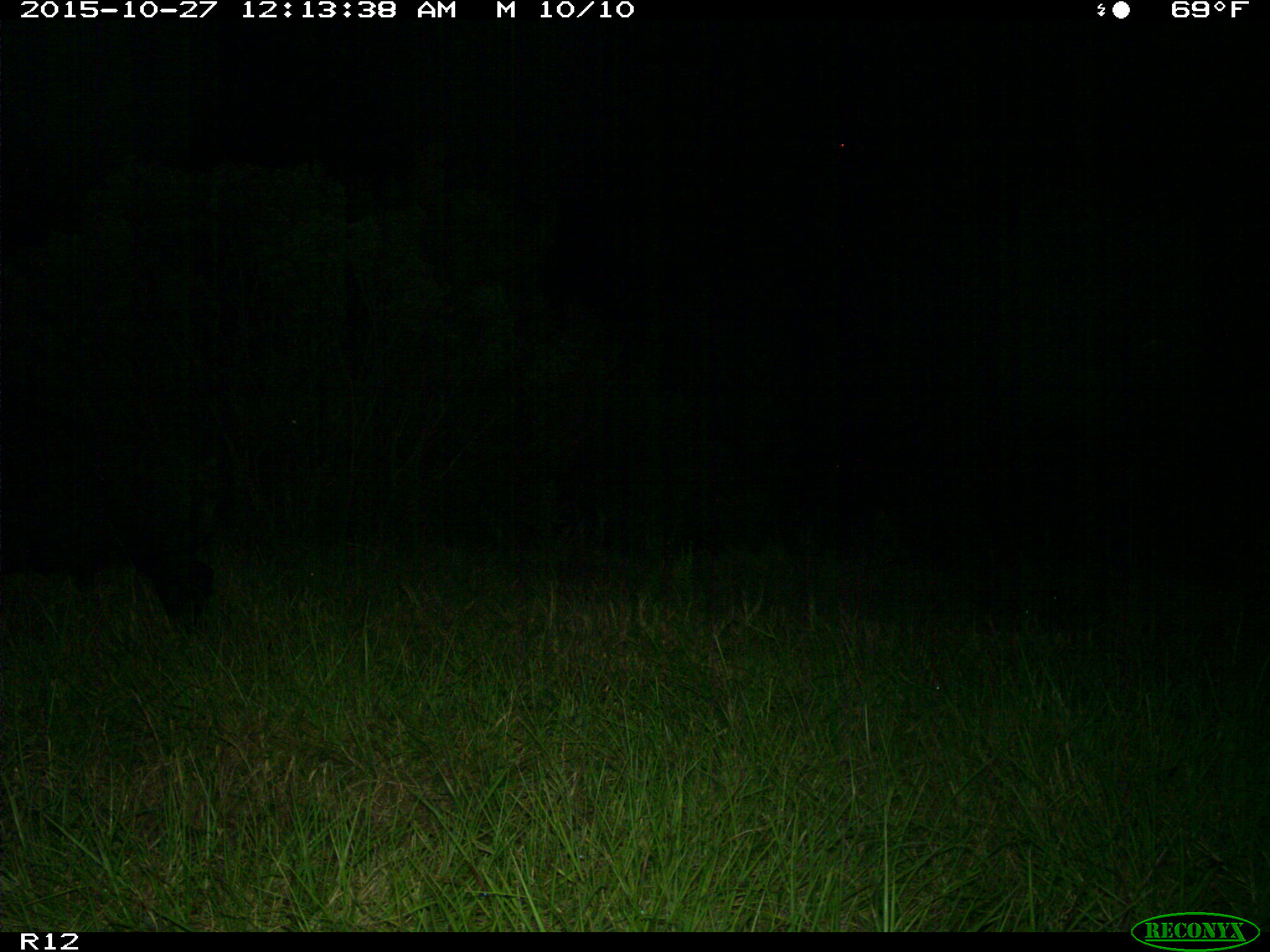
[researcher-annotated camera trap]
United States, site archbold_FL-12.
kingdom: Animalia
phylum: Chordata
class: Mammalia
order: Artiodactyla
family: Suidae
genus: Sus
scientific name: Sus scrofa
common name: wild boar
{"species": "Sus scrofa (wild boar)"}